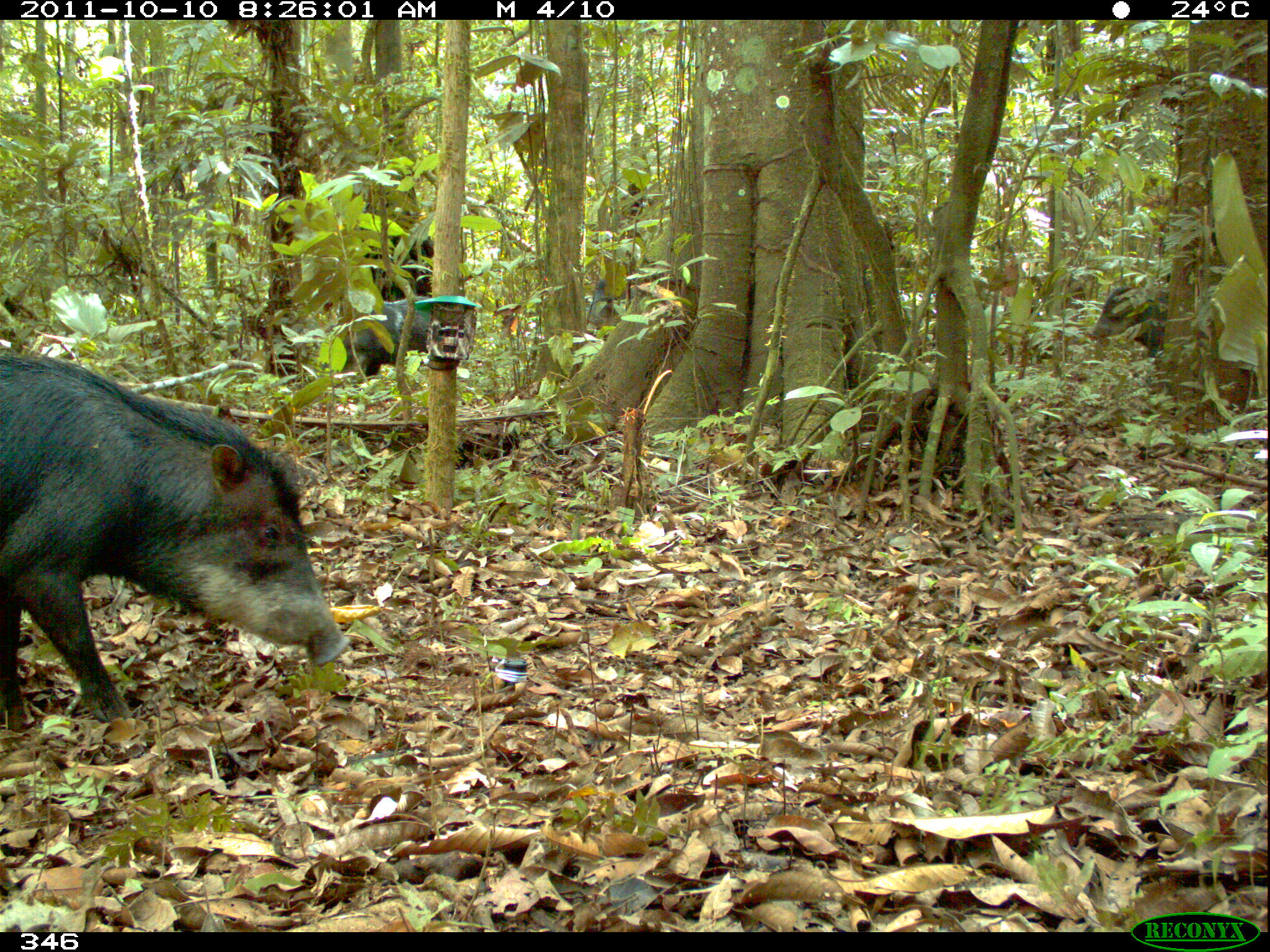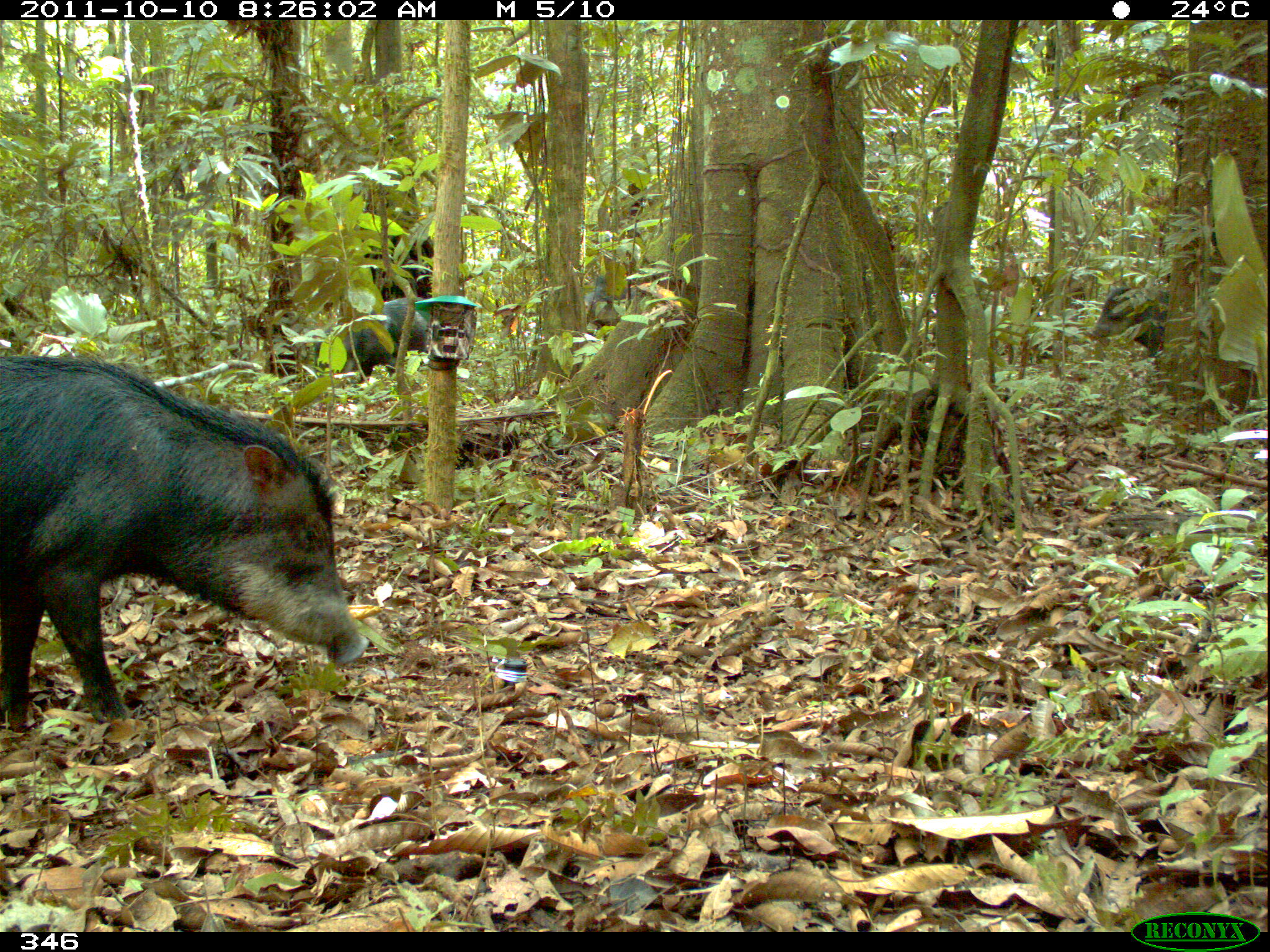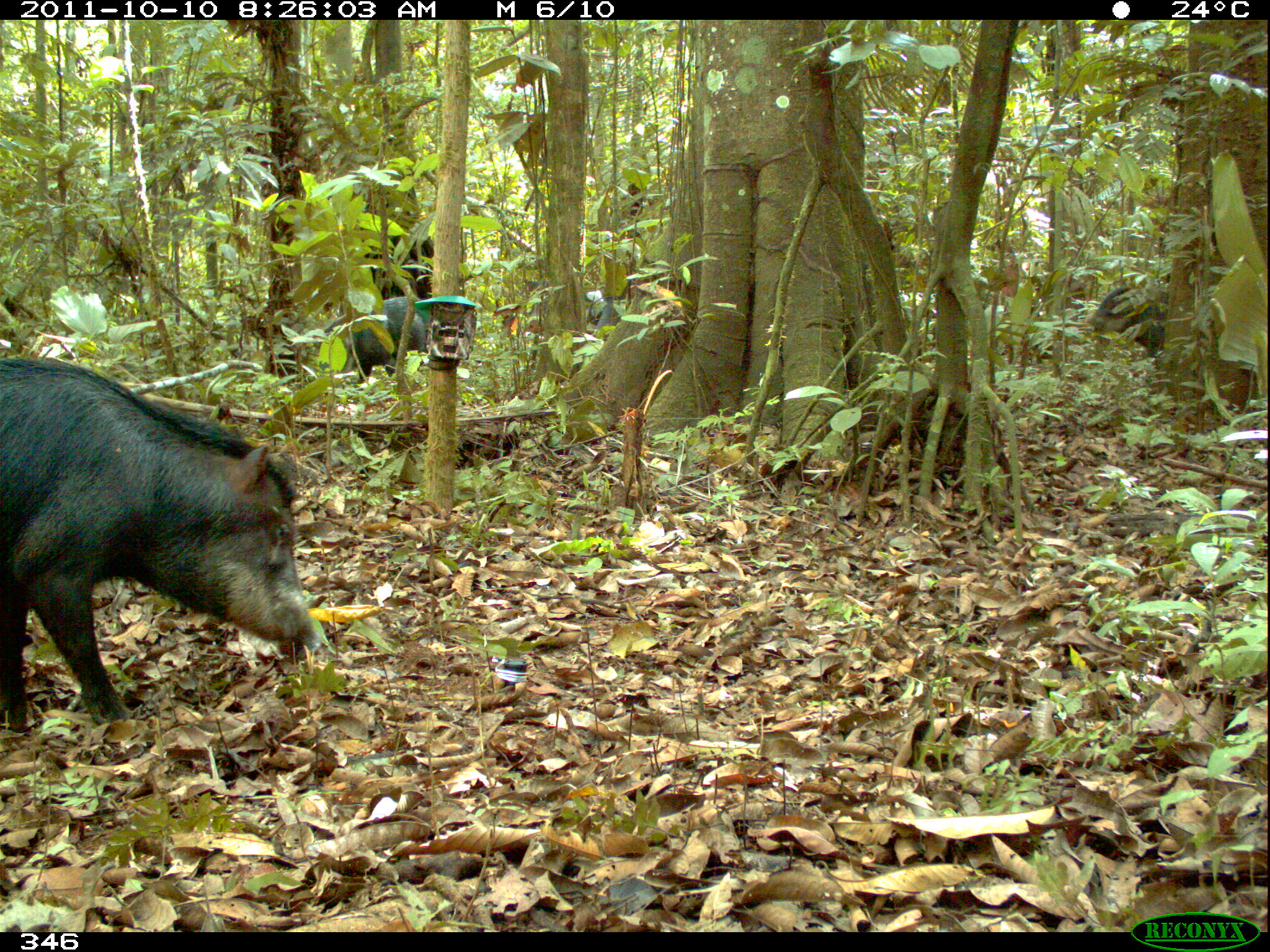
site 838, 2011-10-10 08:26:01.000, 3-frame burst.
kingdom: Animalia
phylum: Chordata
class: Mammalia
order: Artiodactyla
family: Tayassuidae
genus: Tayassu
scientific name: Tayassu pecari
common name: white-lipped peccary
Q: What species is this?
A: Tayassu pecari (white-lipped peccary).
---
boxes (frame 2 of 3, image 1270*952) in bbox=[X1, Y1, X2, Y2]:
tayassu pecari: bbox=[0, 353, 370, 737]; bbox=[342, 295, 433, 387]; bbox=[1088, 284, 1170, 360]; bbox=[582, 273, 637, 328]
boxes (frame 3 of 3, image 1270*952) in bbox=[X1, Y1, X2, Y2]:
tayassu pecari: bbox=[2, 351, 324, 736]; bbox=[338, 295, 433, 386]; bbox=[1083, 286, 1171, 368]; bbox=[586, 290, 628, 337]; bbox=[518, 279, 549, 305]